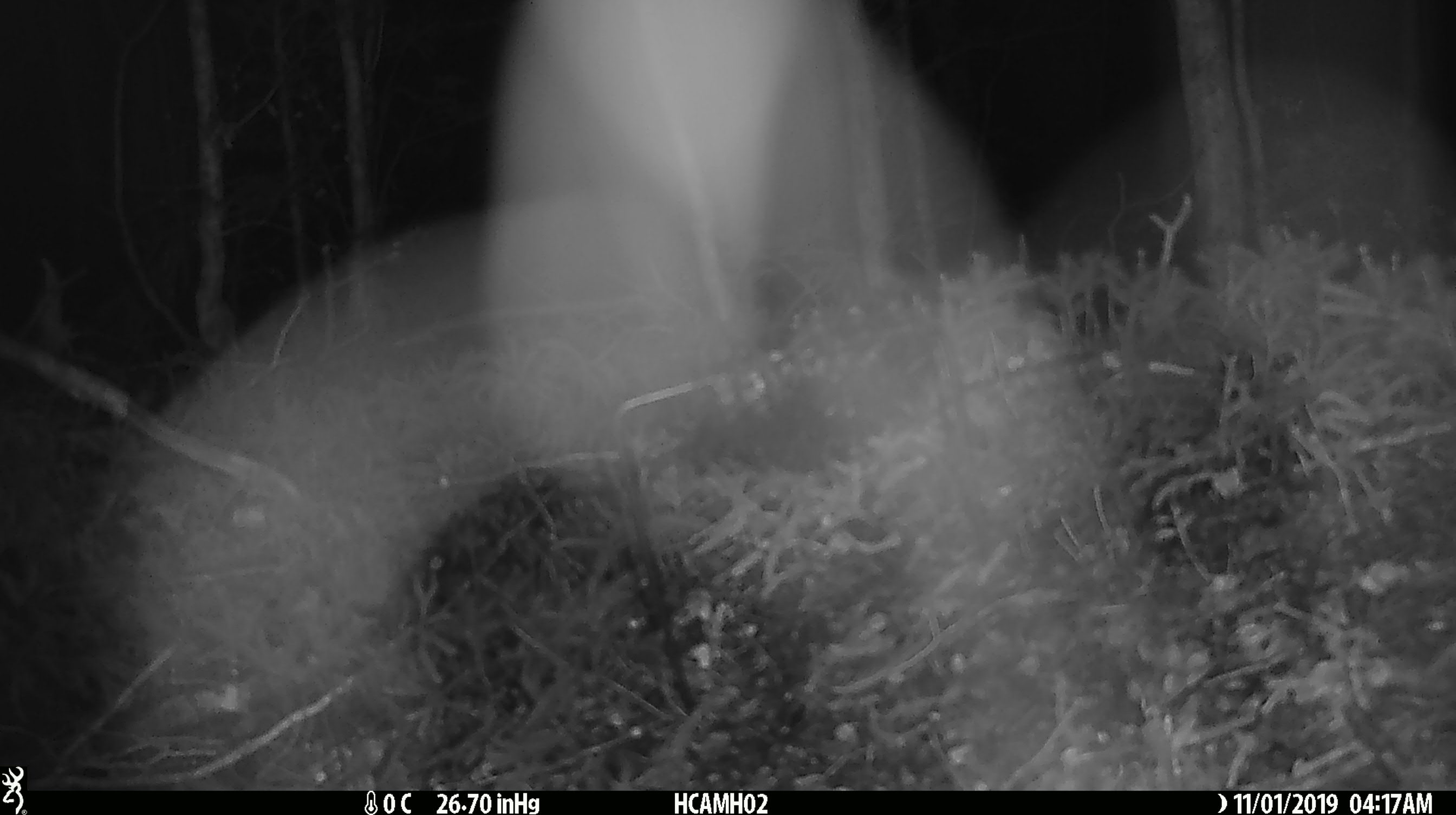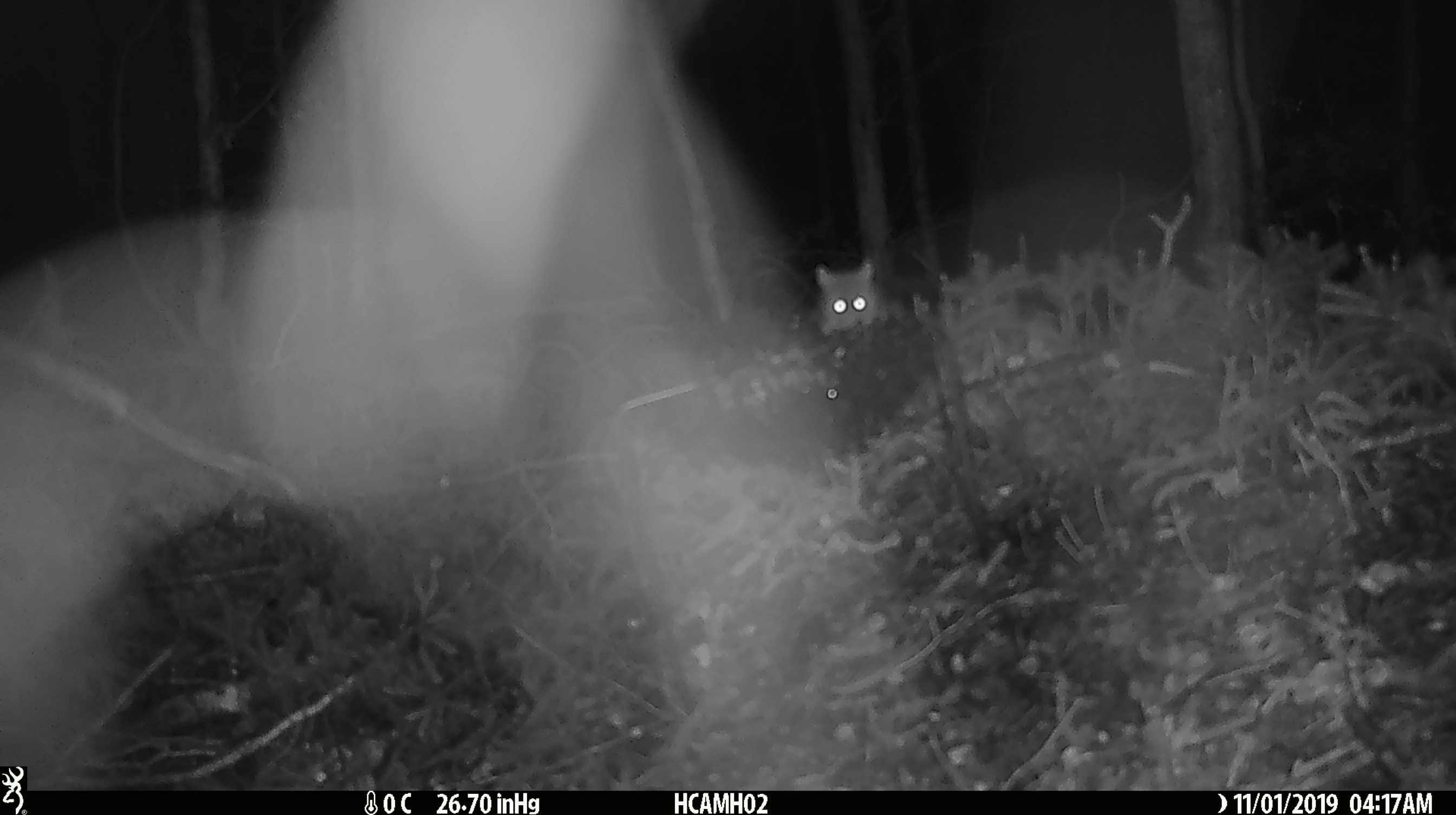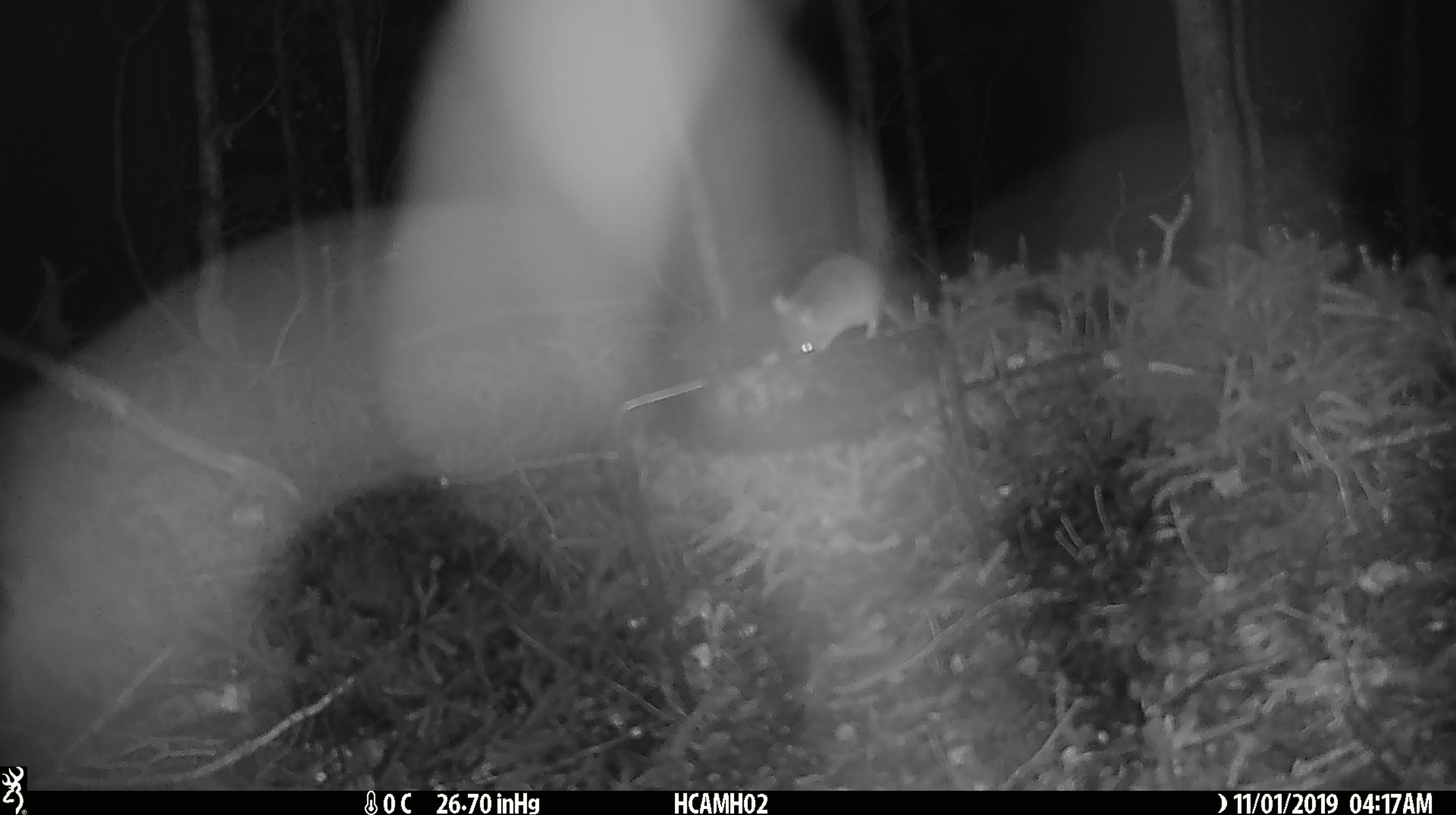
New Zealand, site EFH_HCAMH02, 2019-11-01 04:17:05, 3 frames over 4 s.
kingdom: Animalia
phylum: Chordata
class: Mammalia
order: Rodentia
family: Muridae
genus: Mus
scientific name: Mus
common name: mouse